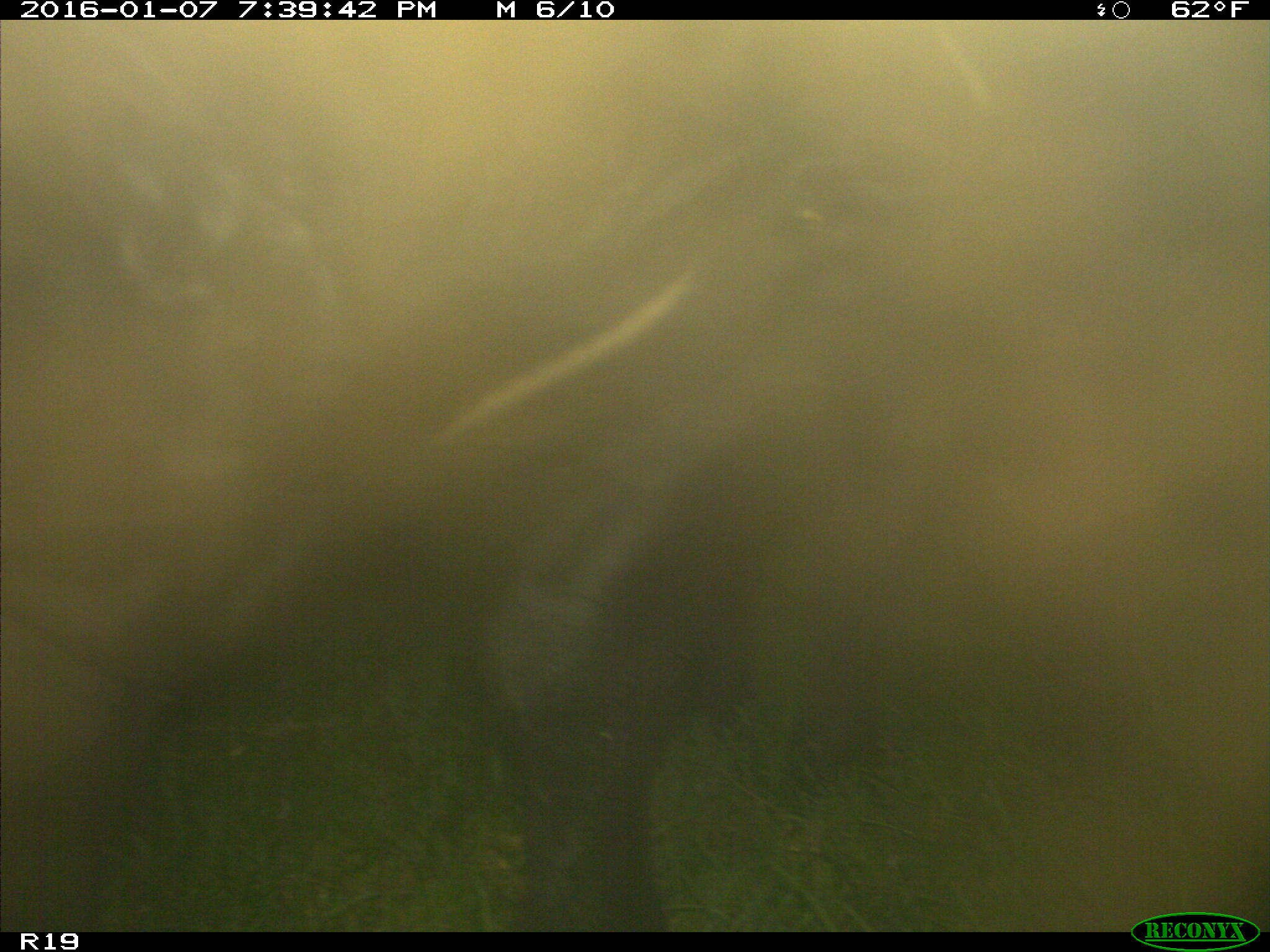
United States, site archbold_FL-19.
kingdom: Animalia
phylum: Chordata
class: Mammalia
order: Artiodactyla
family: Bovidae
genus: Bos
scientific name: Bos taurus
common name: domestic cow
Bos taurus (domestic cow).